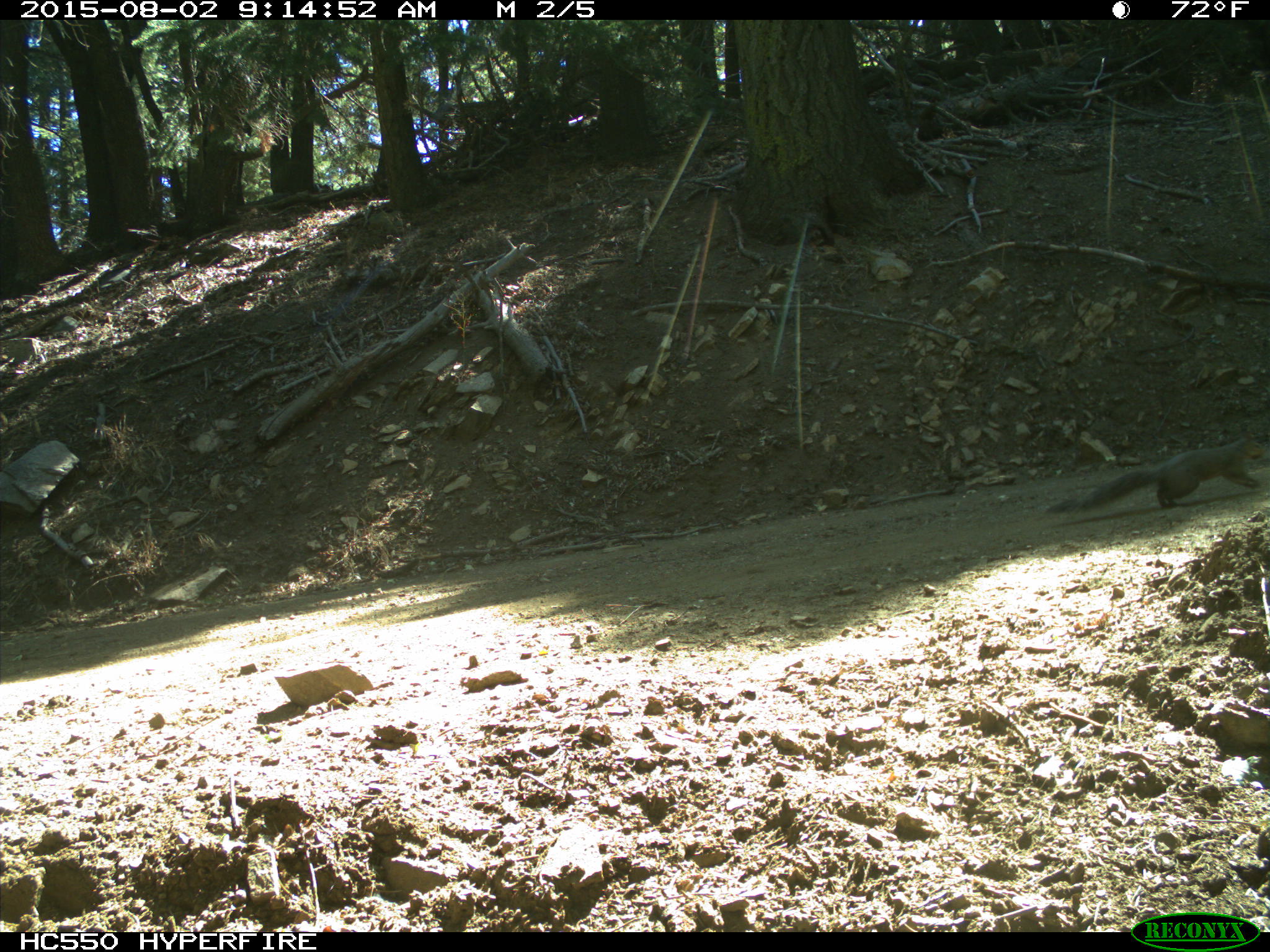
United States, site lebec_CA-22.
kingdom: Animalia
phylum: Chordata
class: Mammalia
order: Rodentia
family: Sciuridae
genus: Sciurus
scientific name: Sciurus carolinensis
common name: eastern gray squirrel